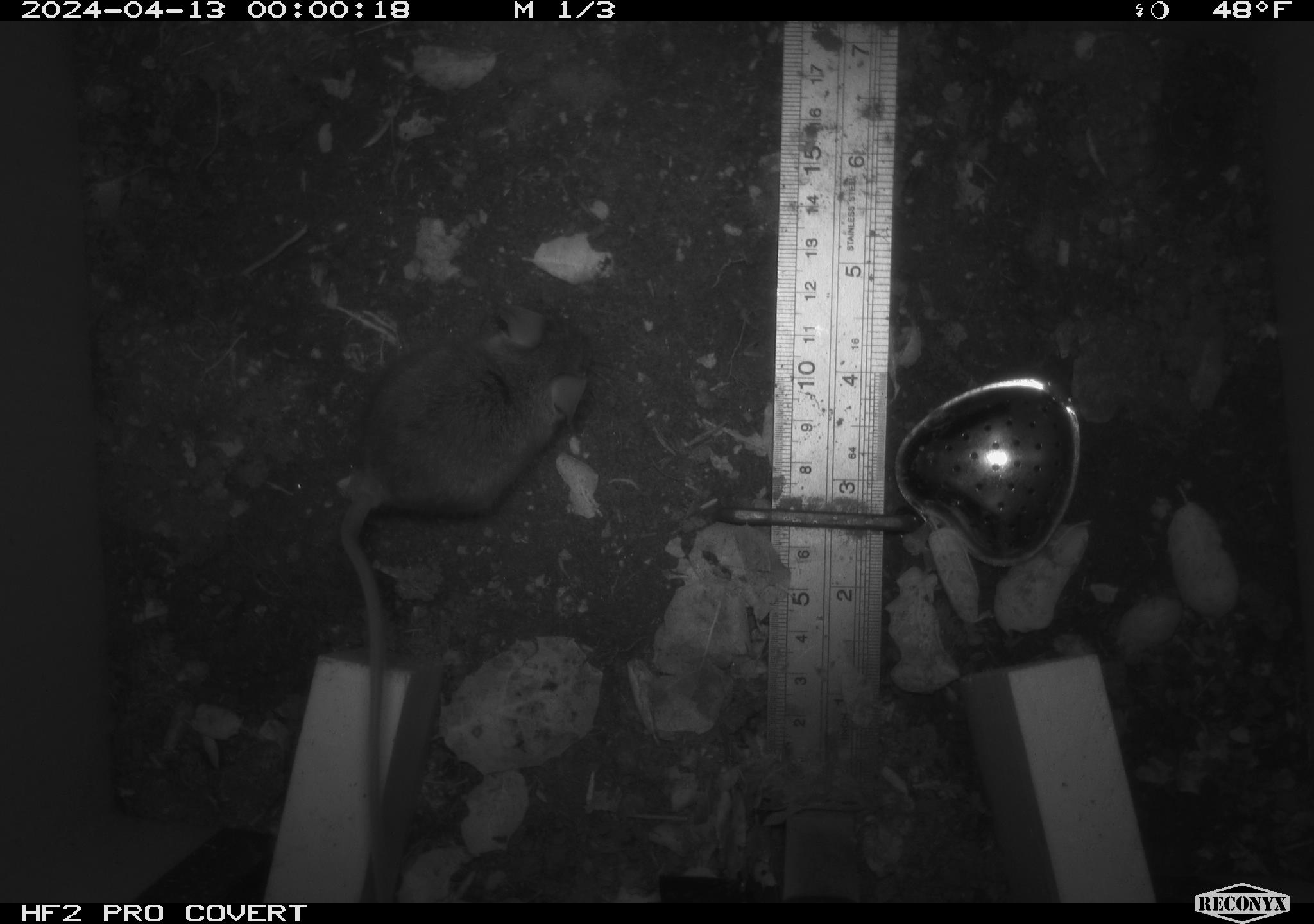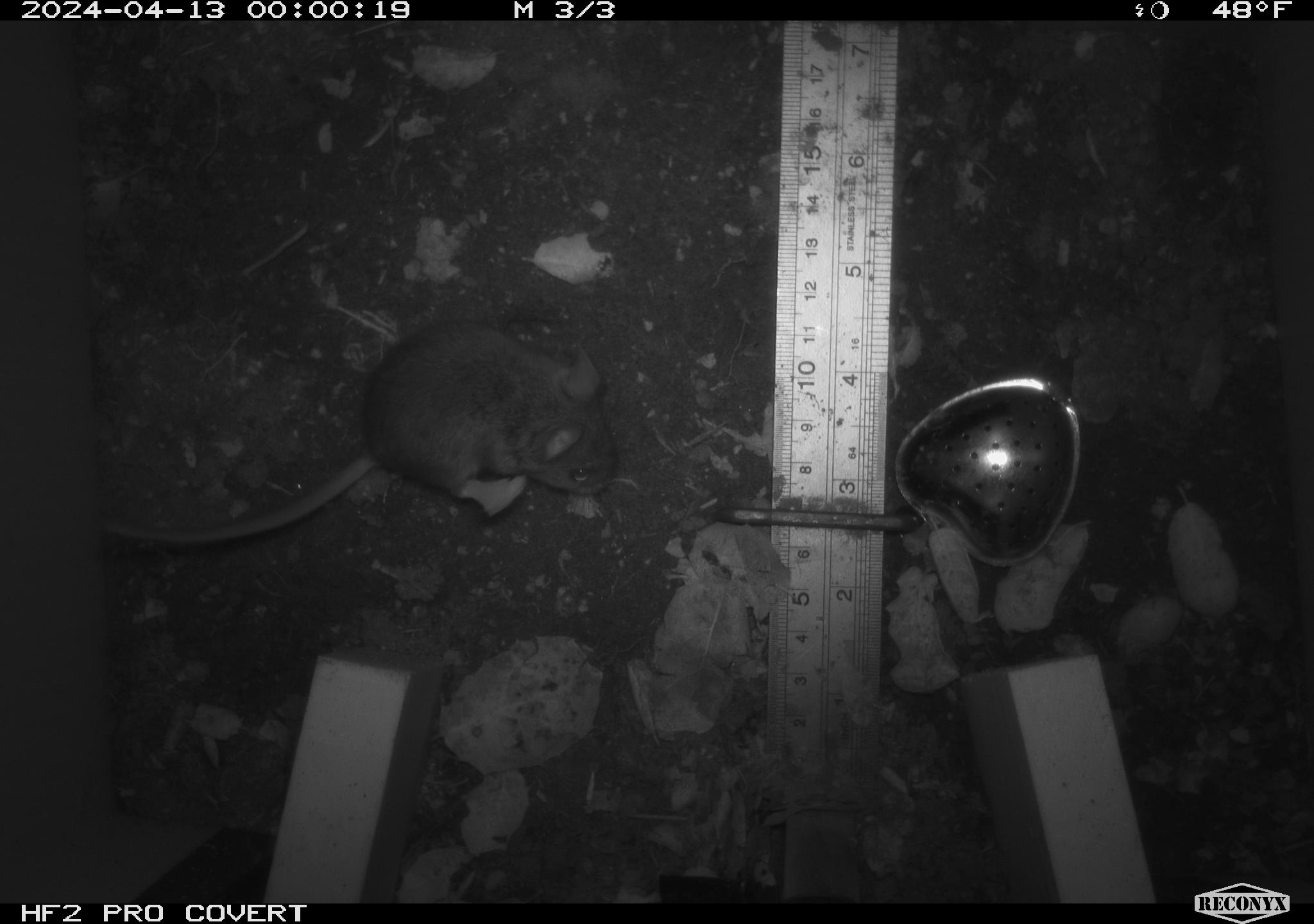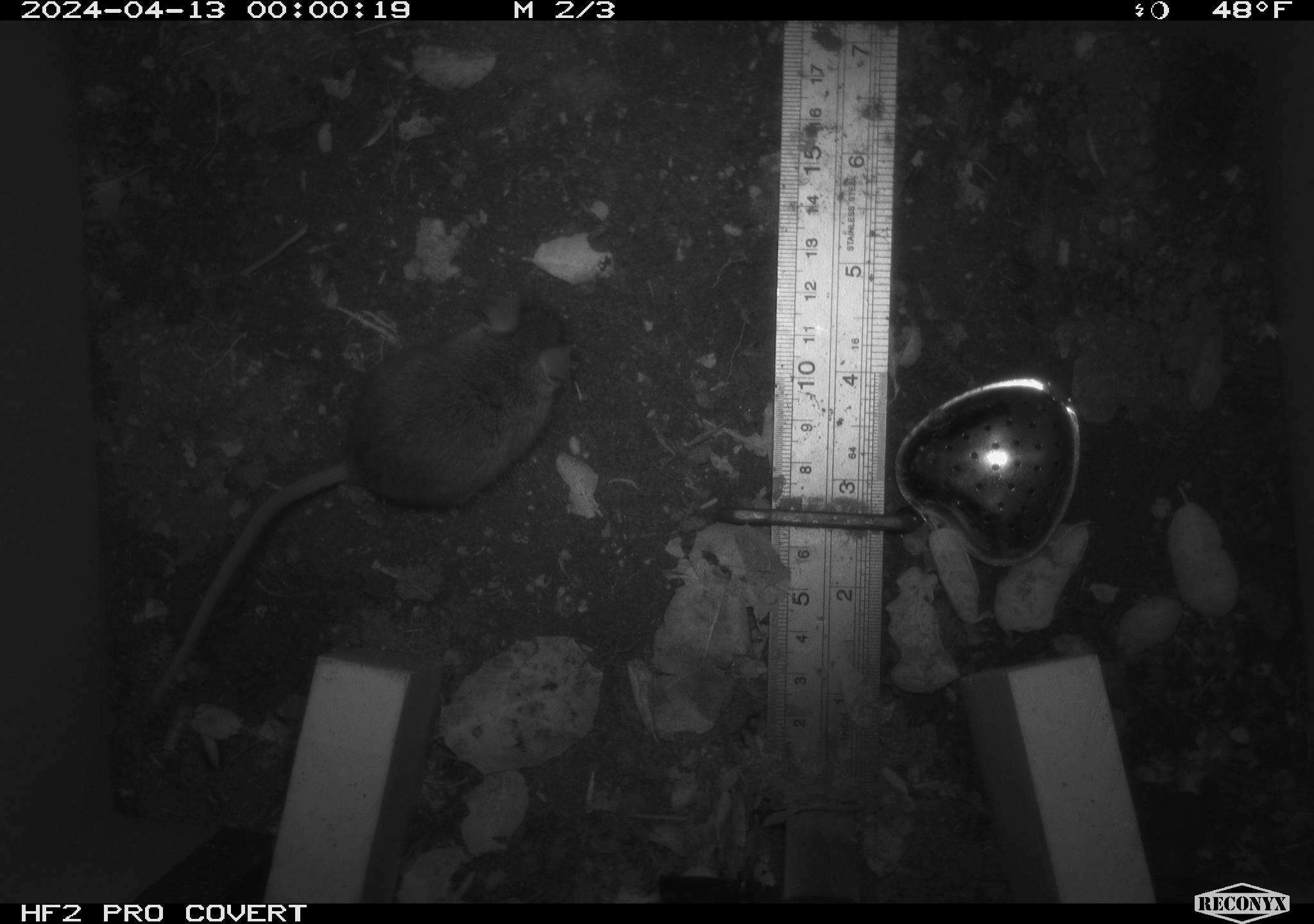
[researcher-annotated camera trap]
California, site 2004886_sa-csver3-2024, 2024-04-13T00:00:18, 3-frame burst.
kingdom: Animalia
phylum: Chordata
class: Mammalia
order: Rodentia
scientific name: Rodentia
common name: rodent